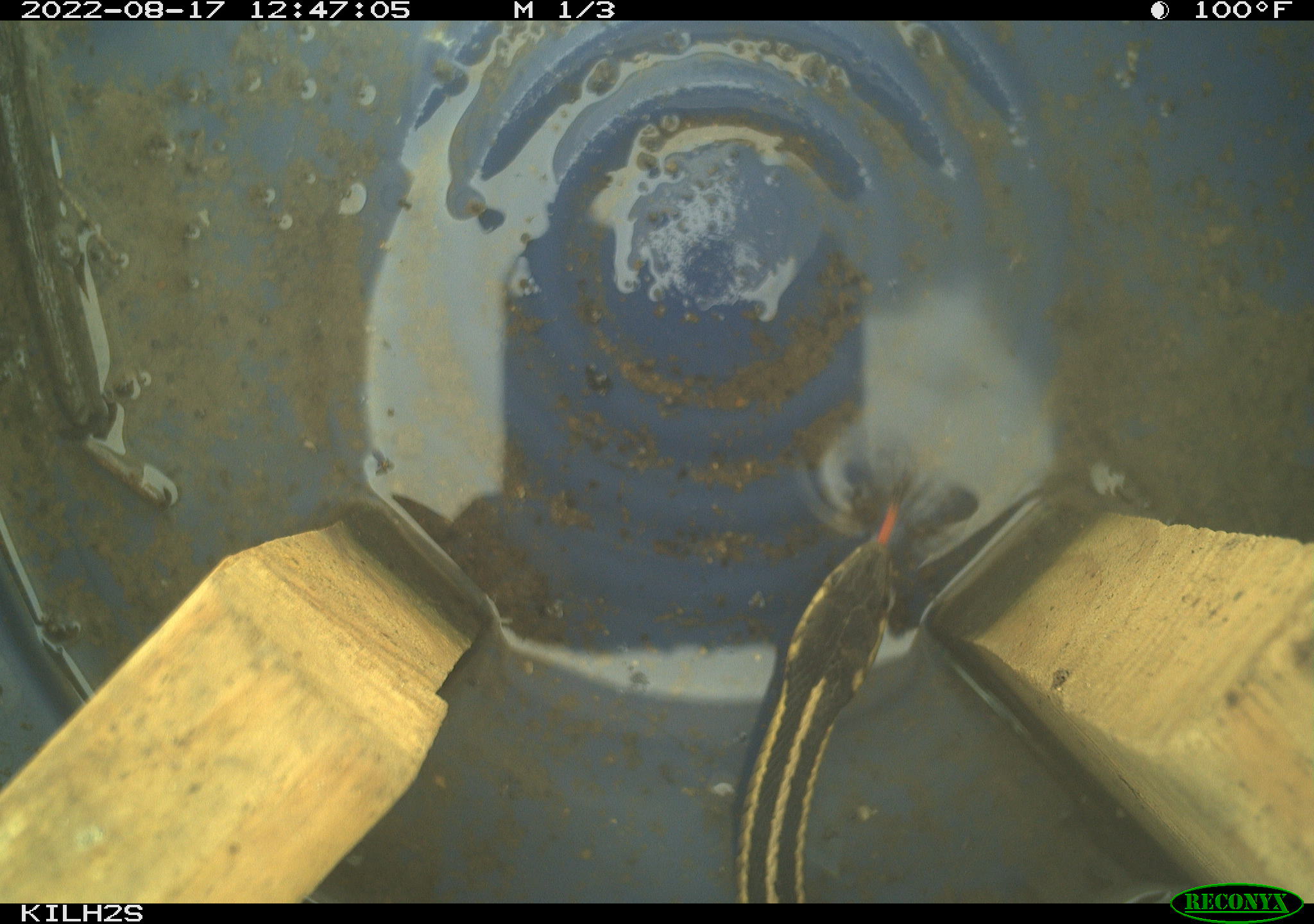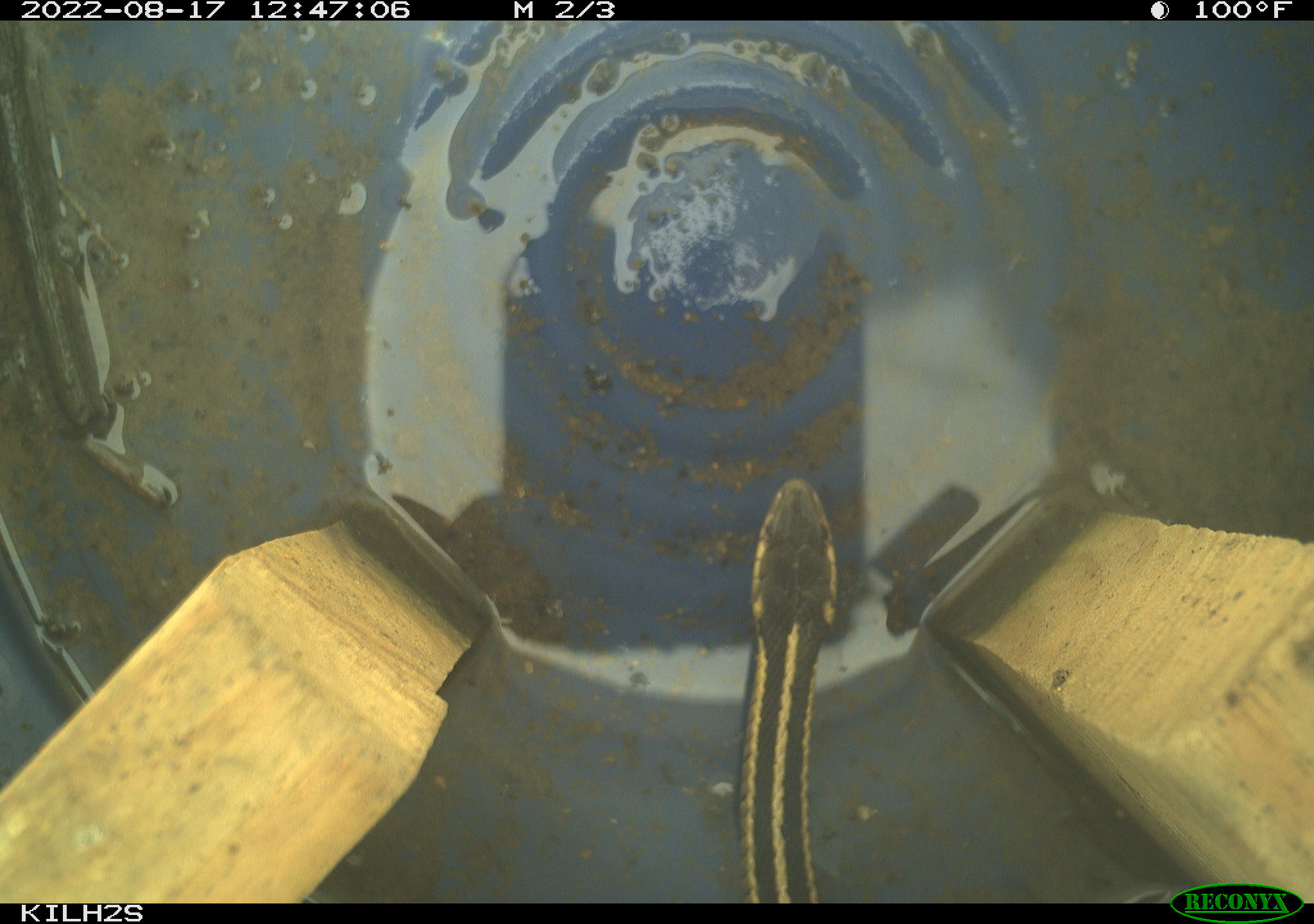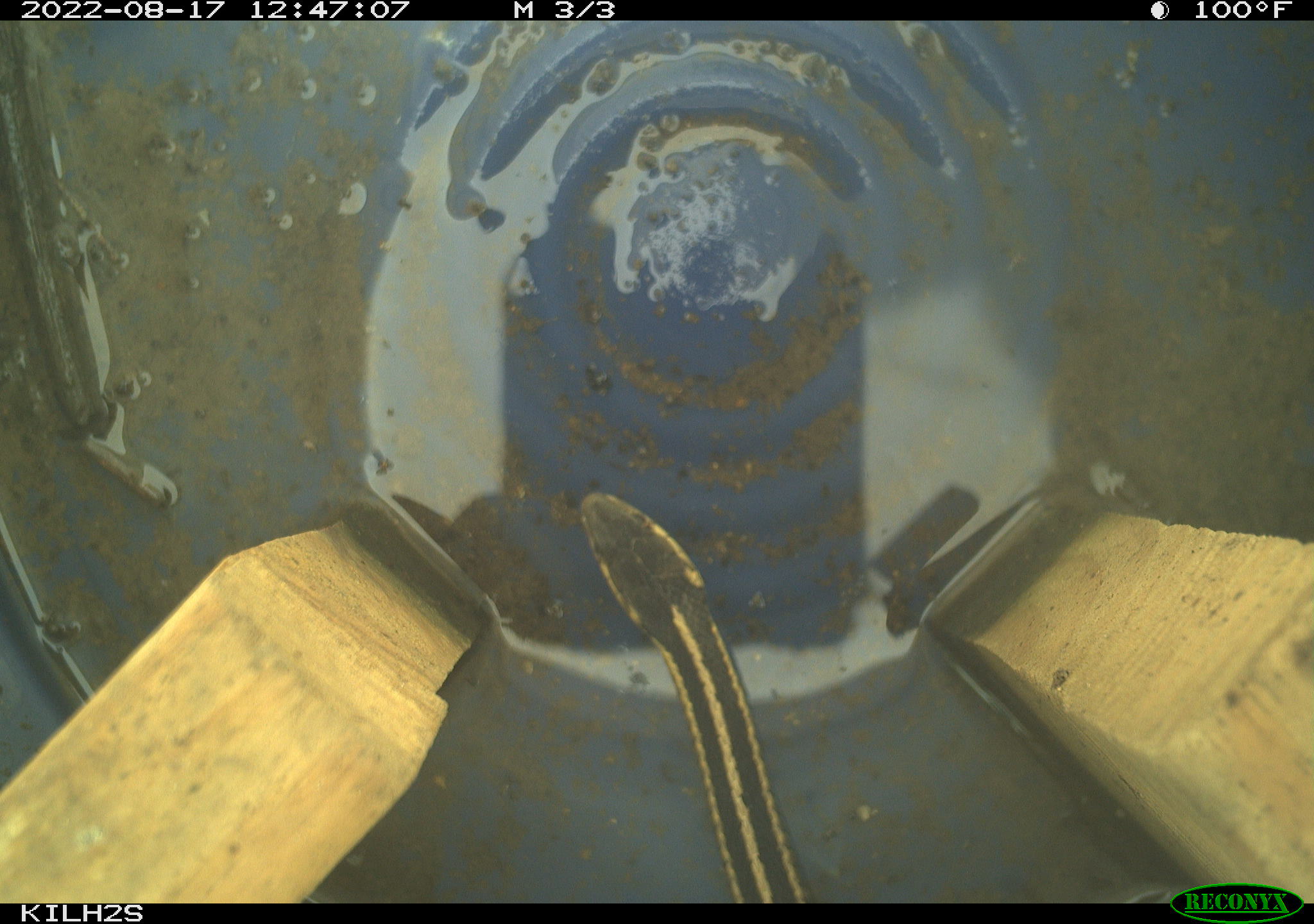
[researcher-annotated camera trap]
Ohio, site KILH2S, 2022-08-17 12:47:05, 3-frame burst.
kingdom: Animalia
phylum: Chordata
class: Reptilia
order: Squamata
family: Colubridae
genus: Thamnophis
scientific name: Thamnophis sirtalis sirtalis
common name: eastern gartersnake